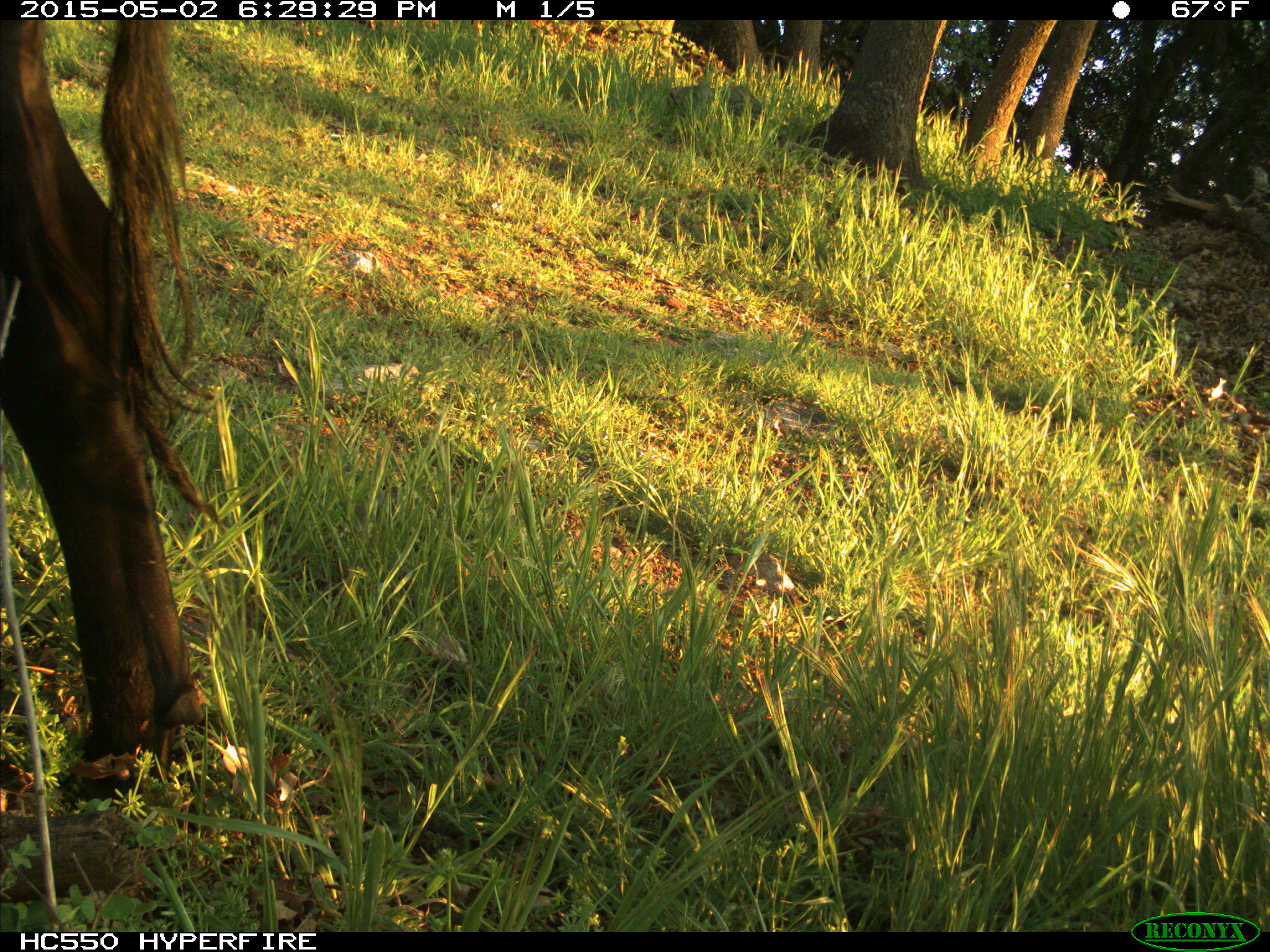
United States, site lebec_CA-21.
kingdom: Animalia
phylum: Chordata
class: Mammalia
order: Artiodactyla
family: Bovidae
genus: Bos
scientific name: Bos taurus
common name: domestic cow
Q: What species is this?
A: Bos taurus (domestic cow).